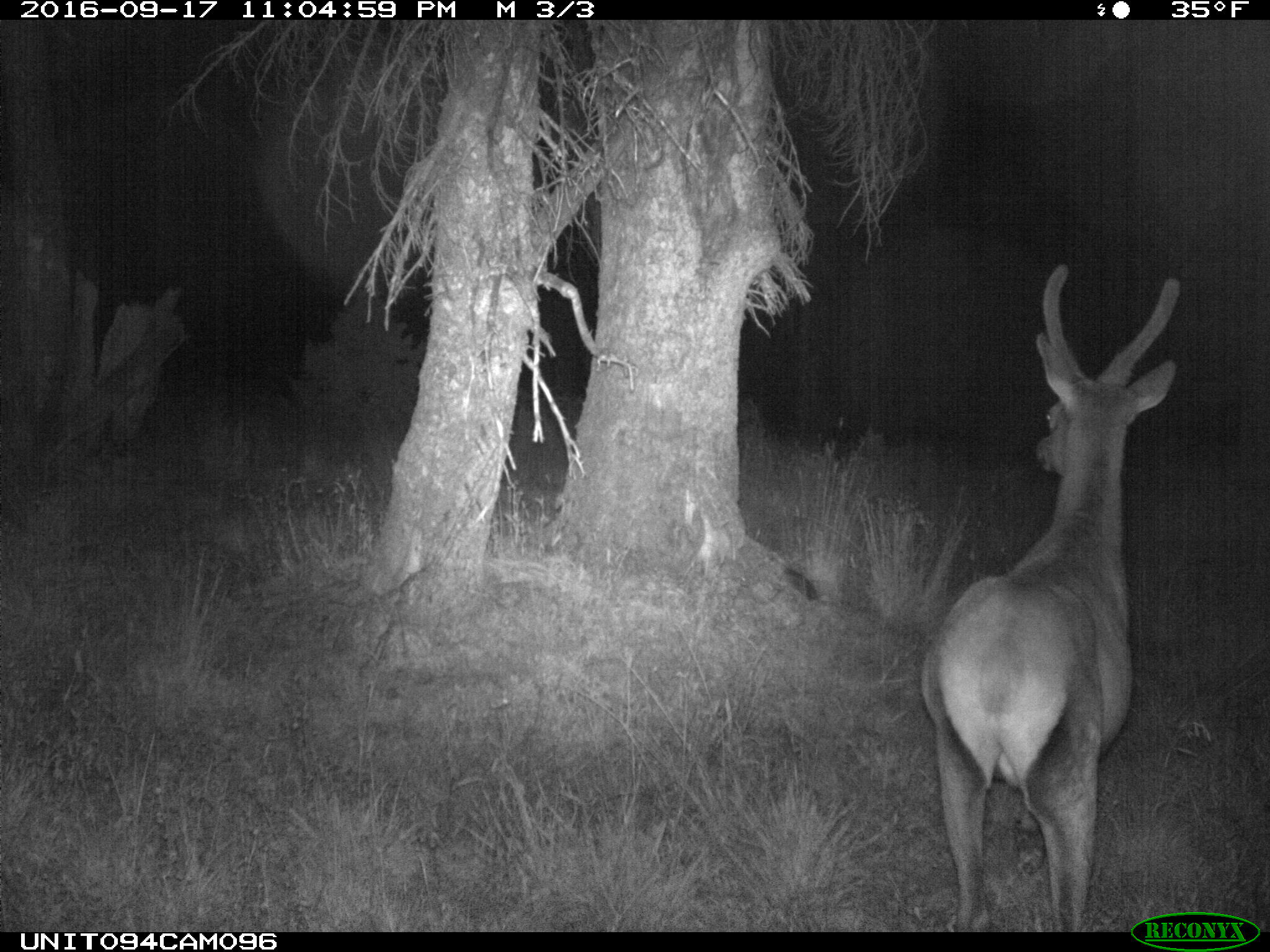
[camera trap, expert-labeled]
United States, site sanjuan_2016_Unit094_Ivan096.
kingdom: Animalia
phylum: Chordata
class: Mammalia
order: Artiodactyla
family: Cervidae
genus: Cervus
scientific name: Cervus elaphus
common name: red deer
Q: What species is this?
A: Cervus elaphus (red deer).